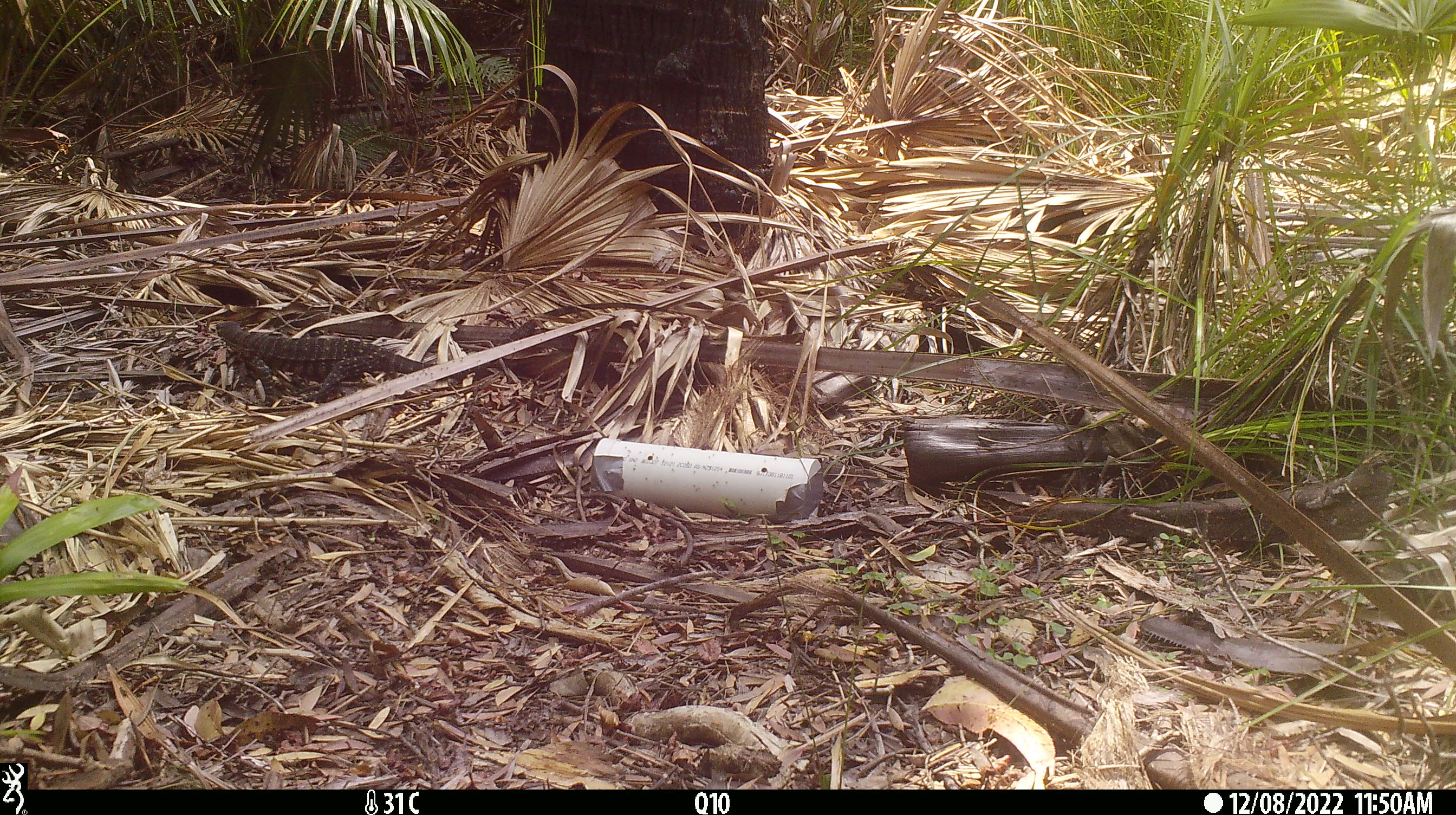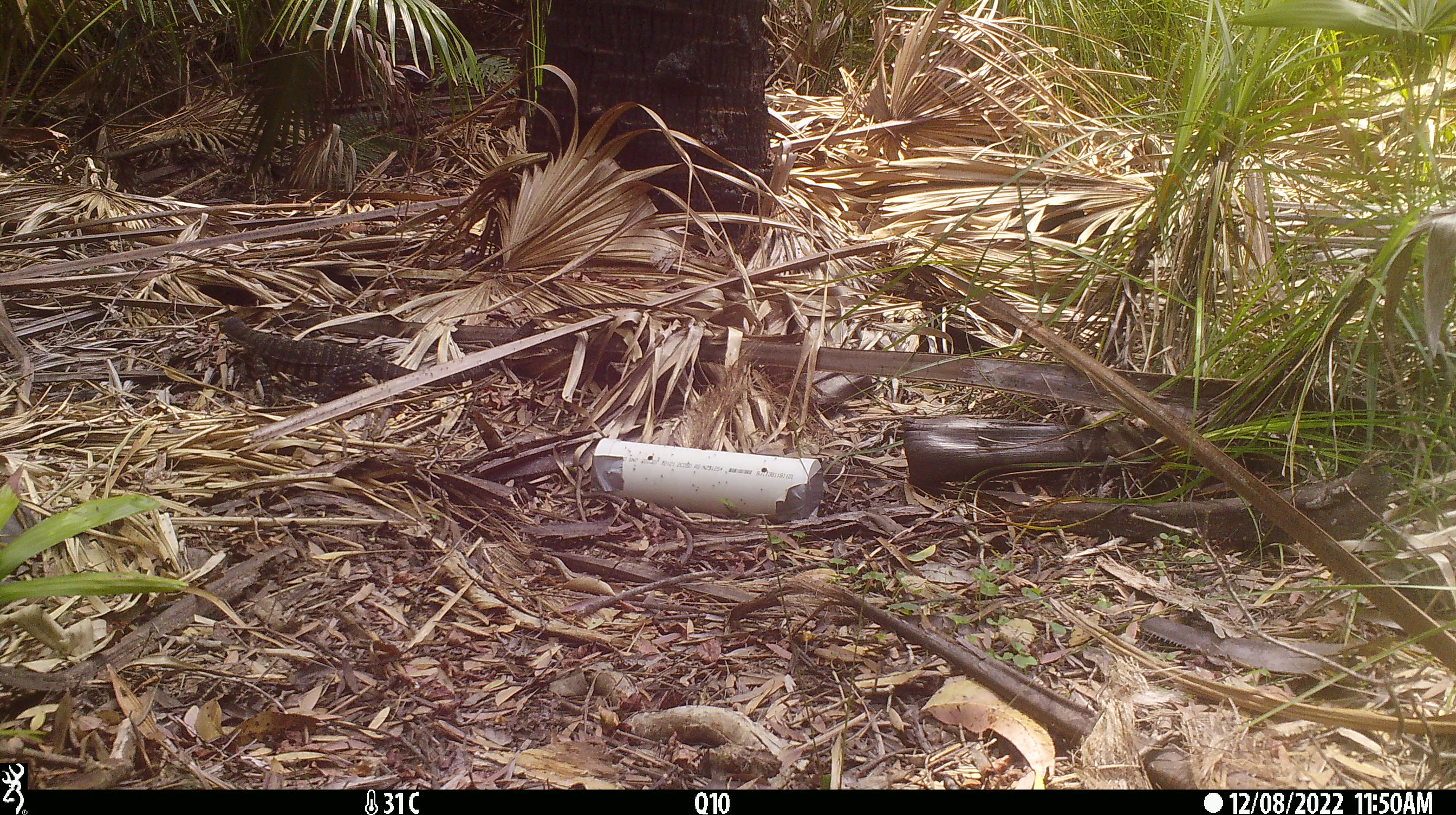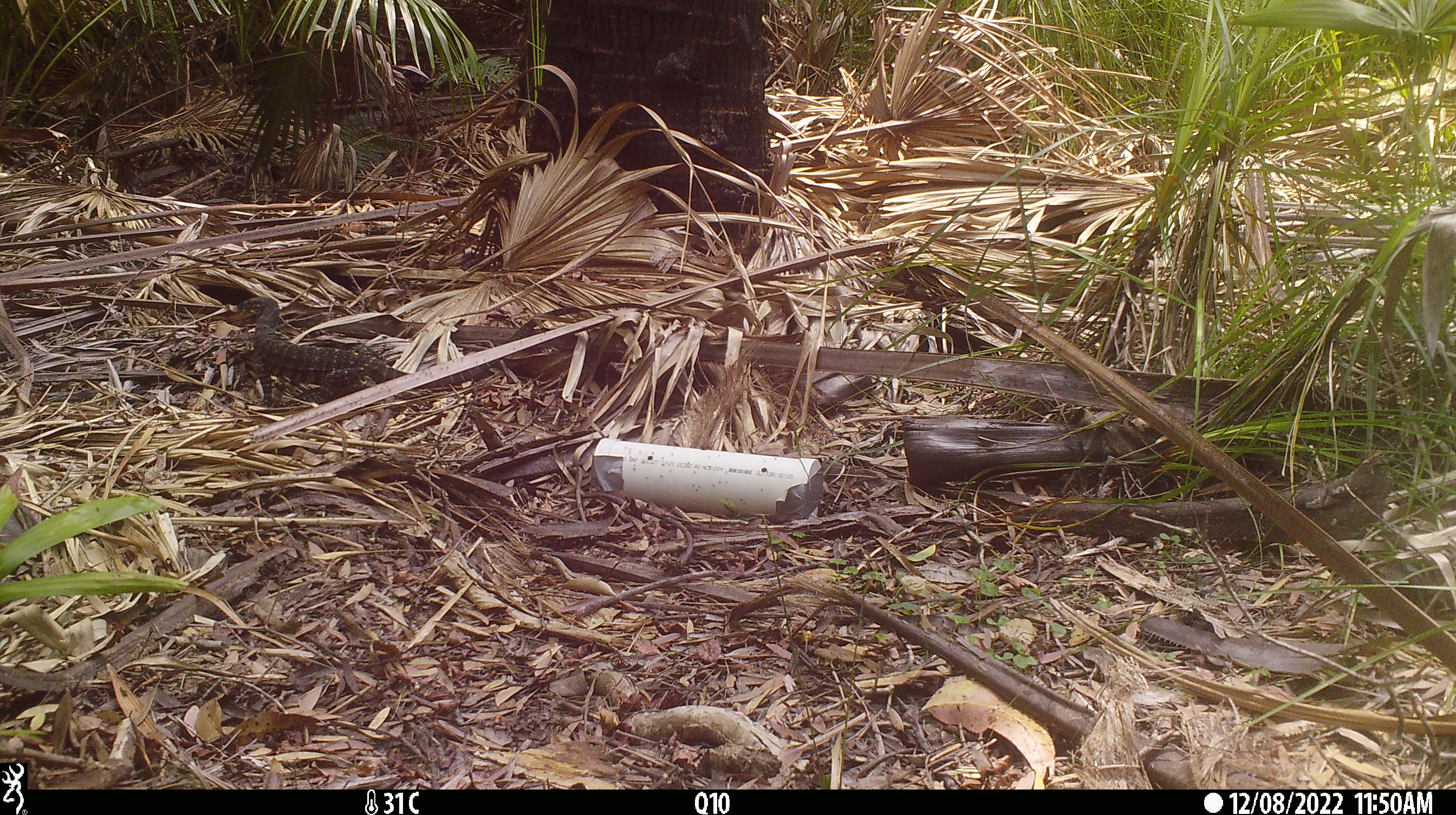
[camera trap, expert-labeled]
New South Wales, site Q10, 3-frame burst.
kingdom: Animalia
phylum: Chordata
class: Reptilia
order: Squamata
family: Varanidae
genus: Varanus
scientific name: Varanus varius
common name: lace monitor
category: goanna